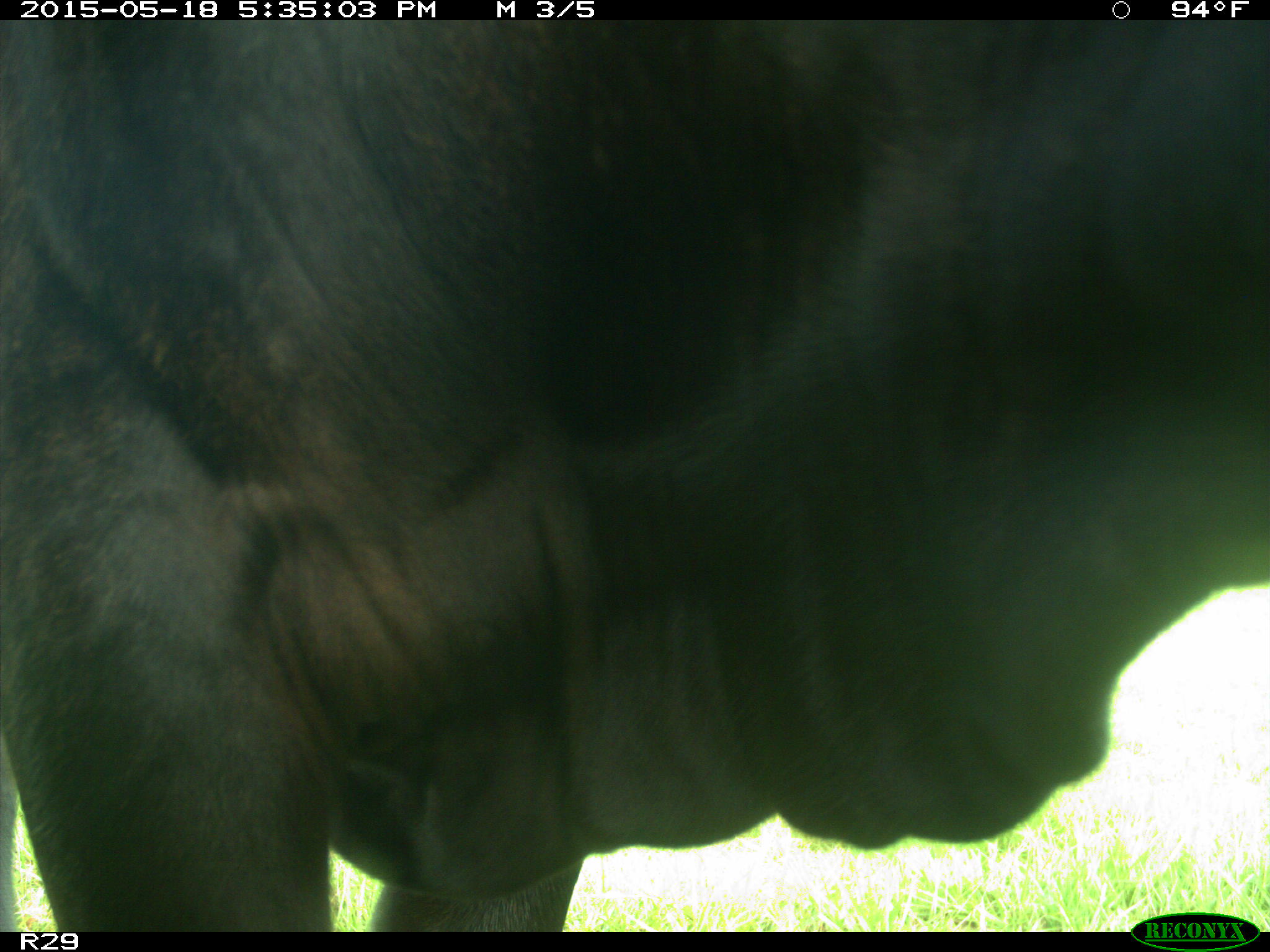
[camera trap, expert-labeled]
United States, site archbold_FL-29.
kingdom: Animalia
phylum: Chordata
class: Mammalia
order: Artiodactyla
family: Bovidae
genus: Bos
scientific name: Bos taurus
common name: domestic cow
Bos taurus (domestic cow).